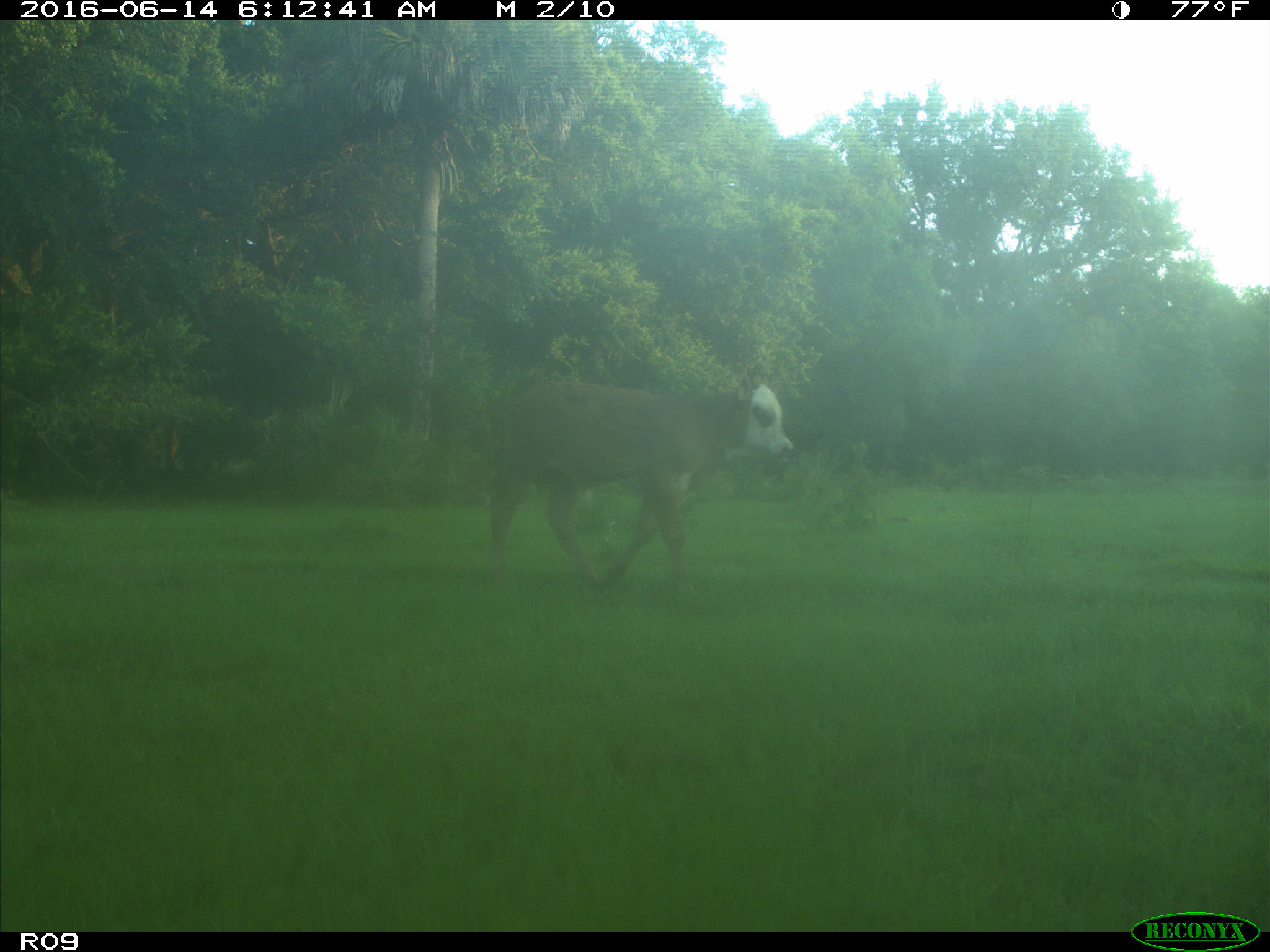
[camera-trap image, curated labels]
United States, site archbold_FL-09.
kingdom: Animalia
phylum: Chordata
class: Mammalia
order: Artiodactyla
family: Bovidae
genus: Bos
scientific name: Bos taurus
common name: domestic cow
Bos taurus (domestic cow).